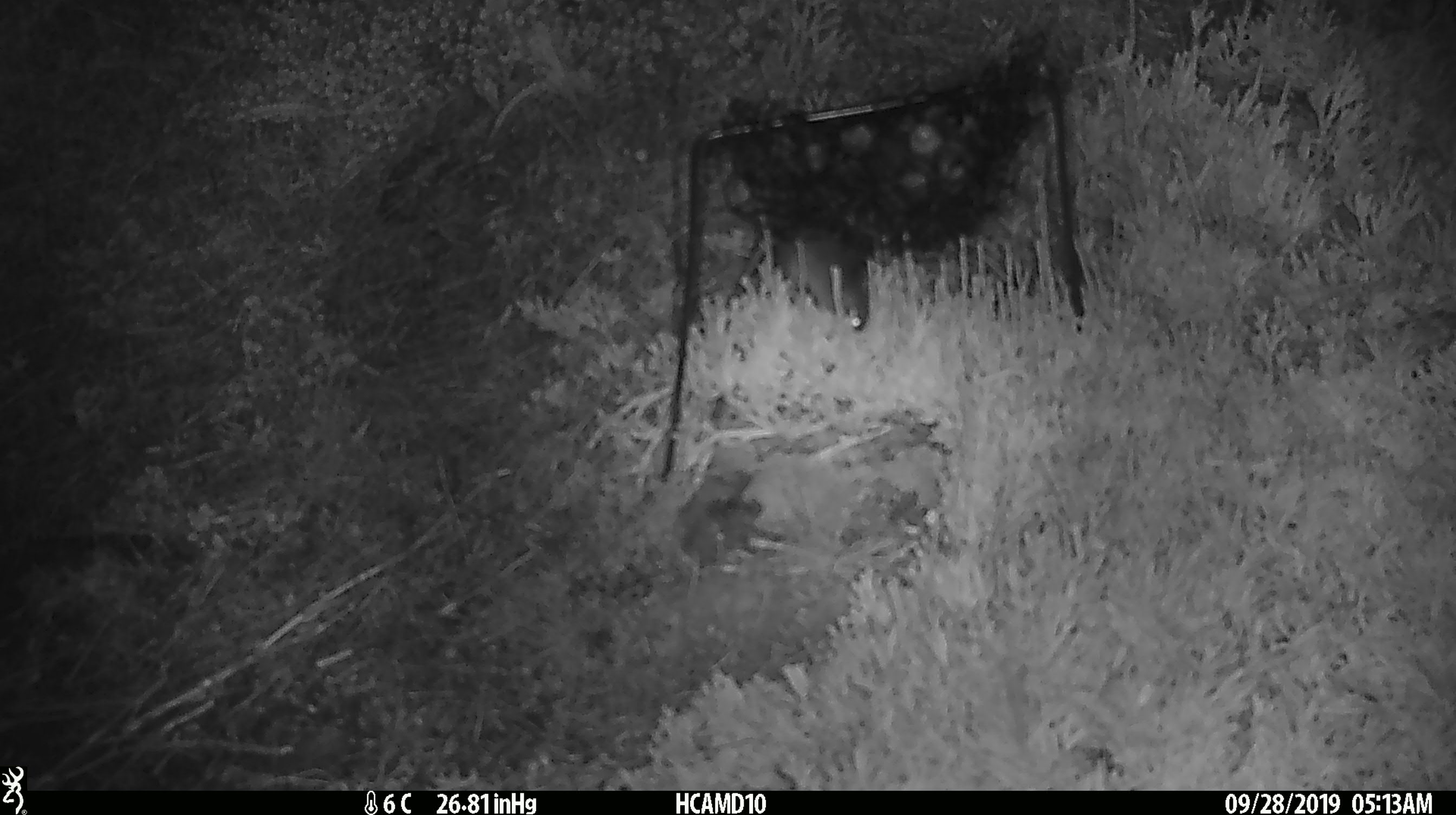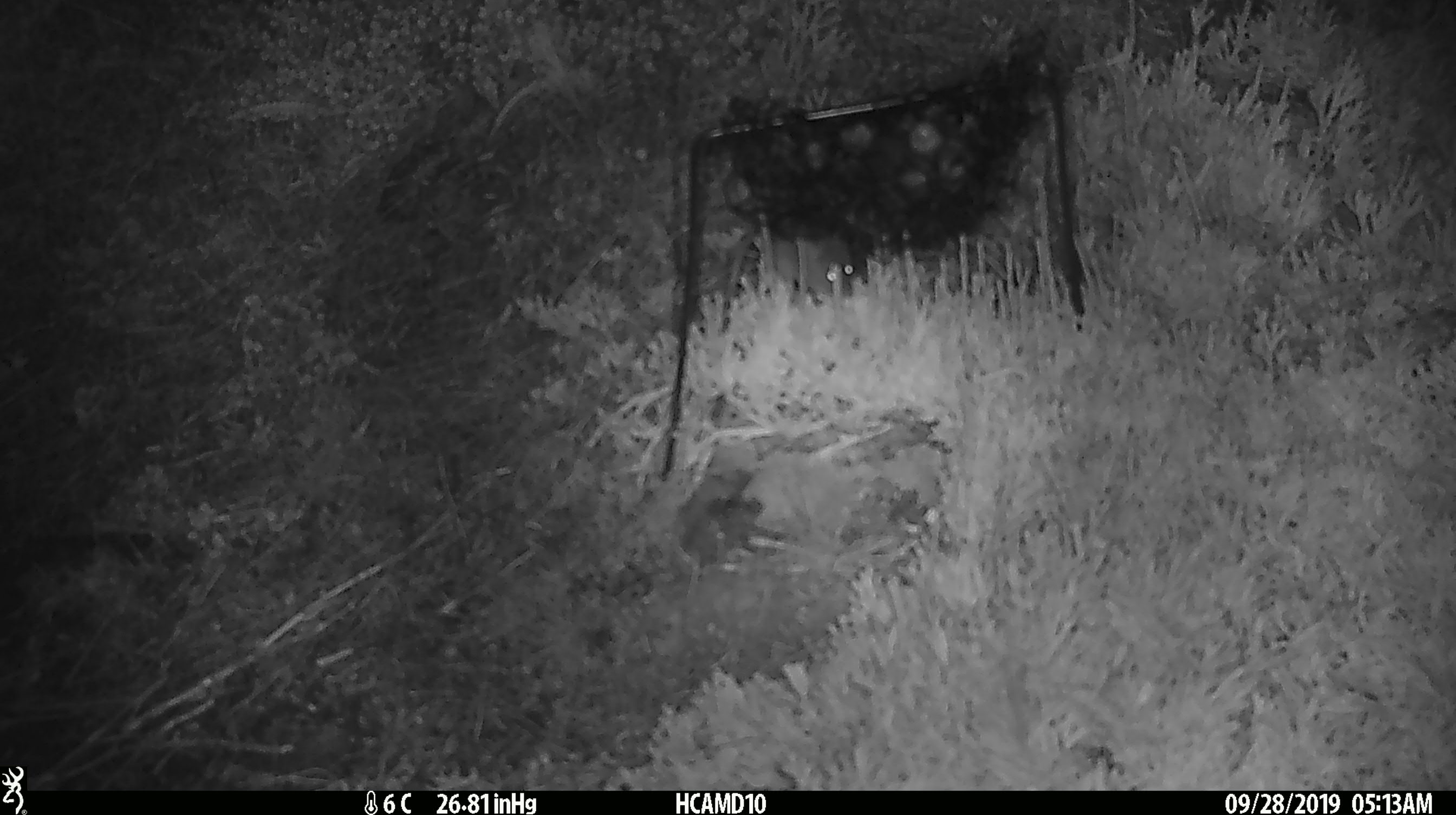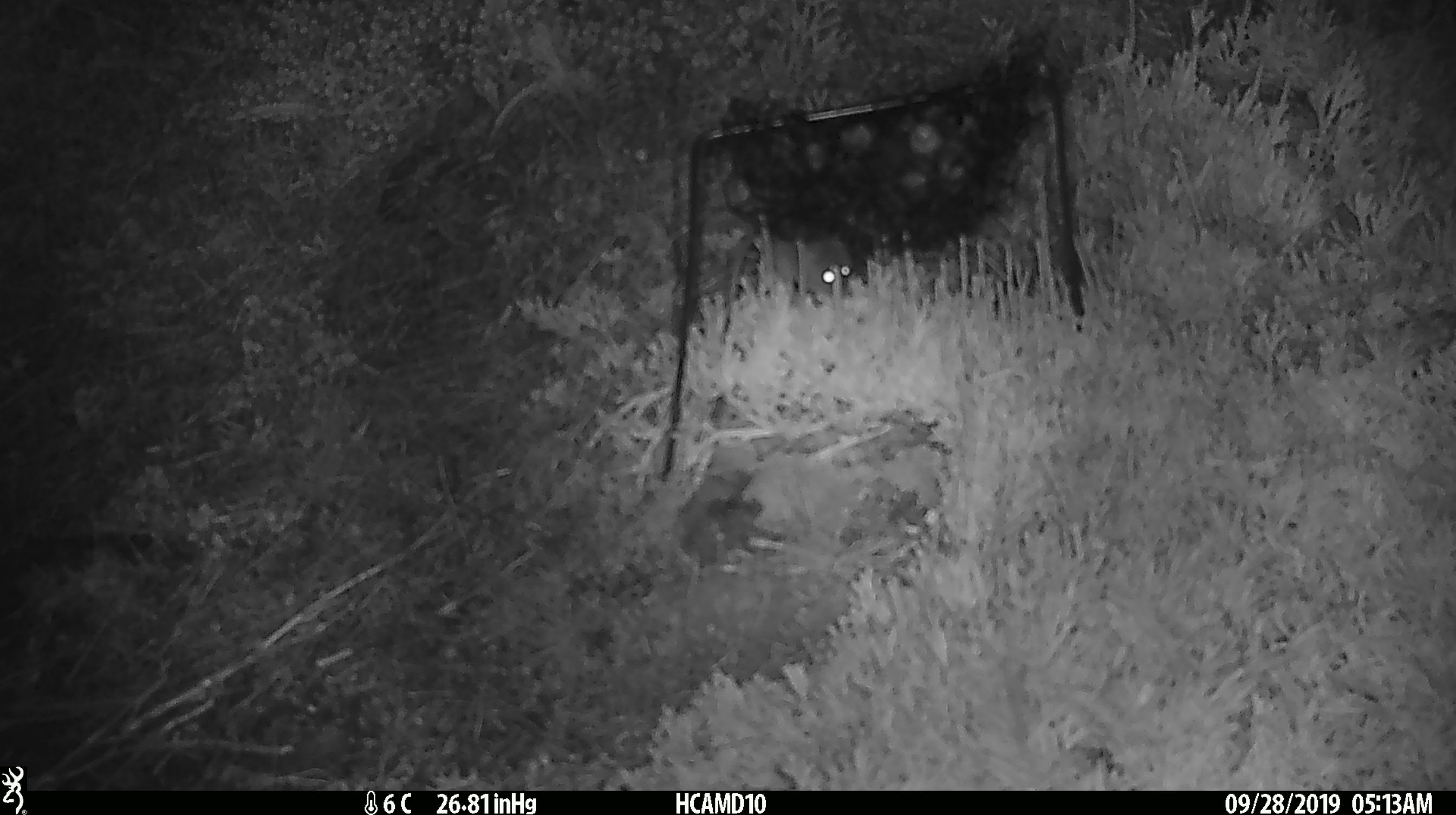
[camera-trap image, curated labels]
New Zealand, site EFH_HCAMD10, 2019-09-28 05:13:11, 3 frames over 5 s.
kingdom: Animalia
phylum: Chordata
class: Mammalia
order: Rodentia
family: Muridae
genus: Mus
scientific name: Mus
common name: mouse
Mouse (Mus).